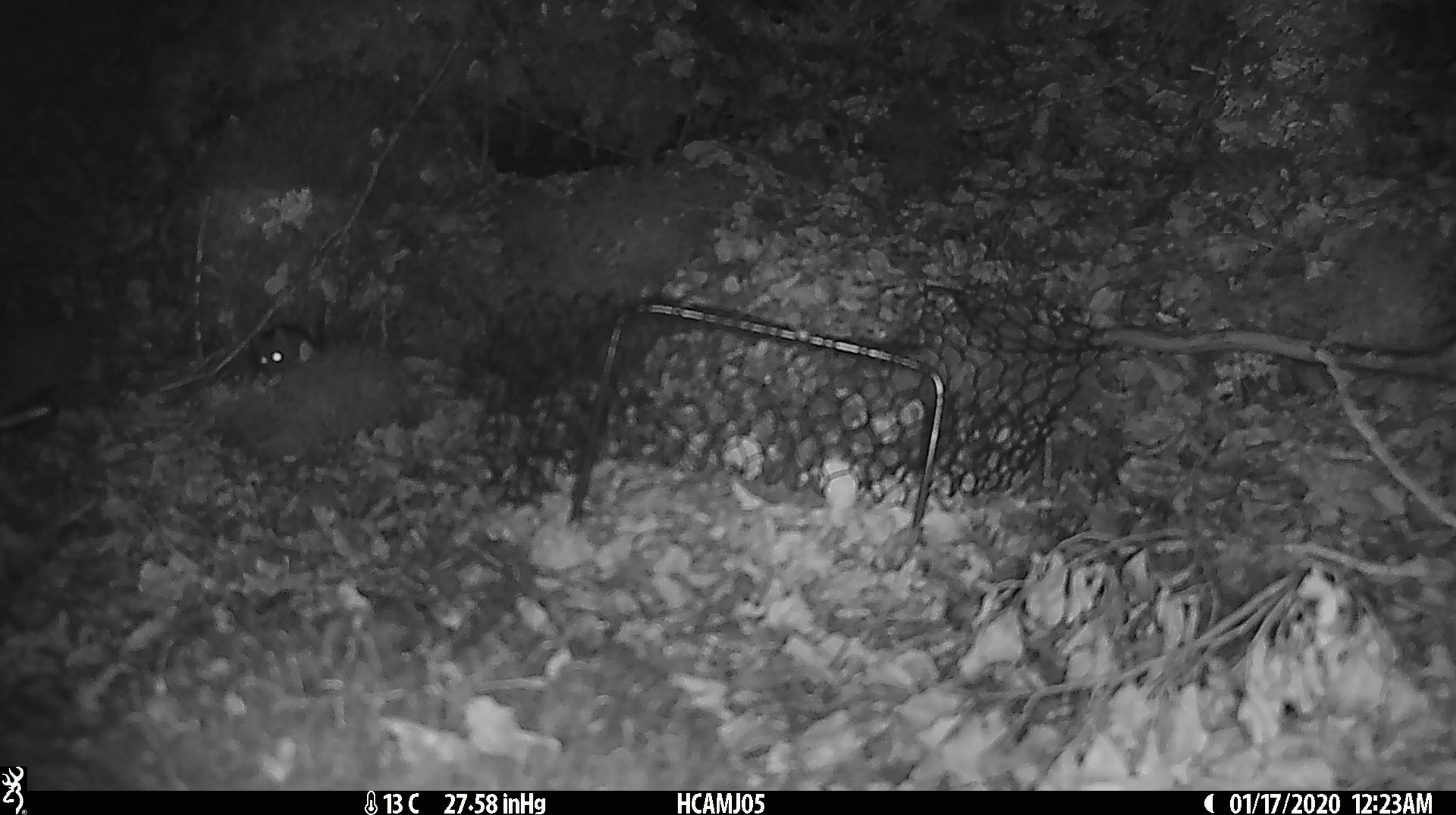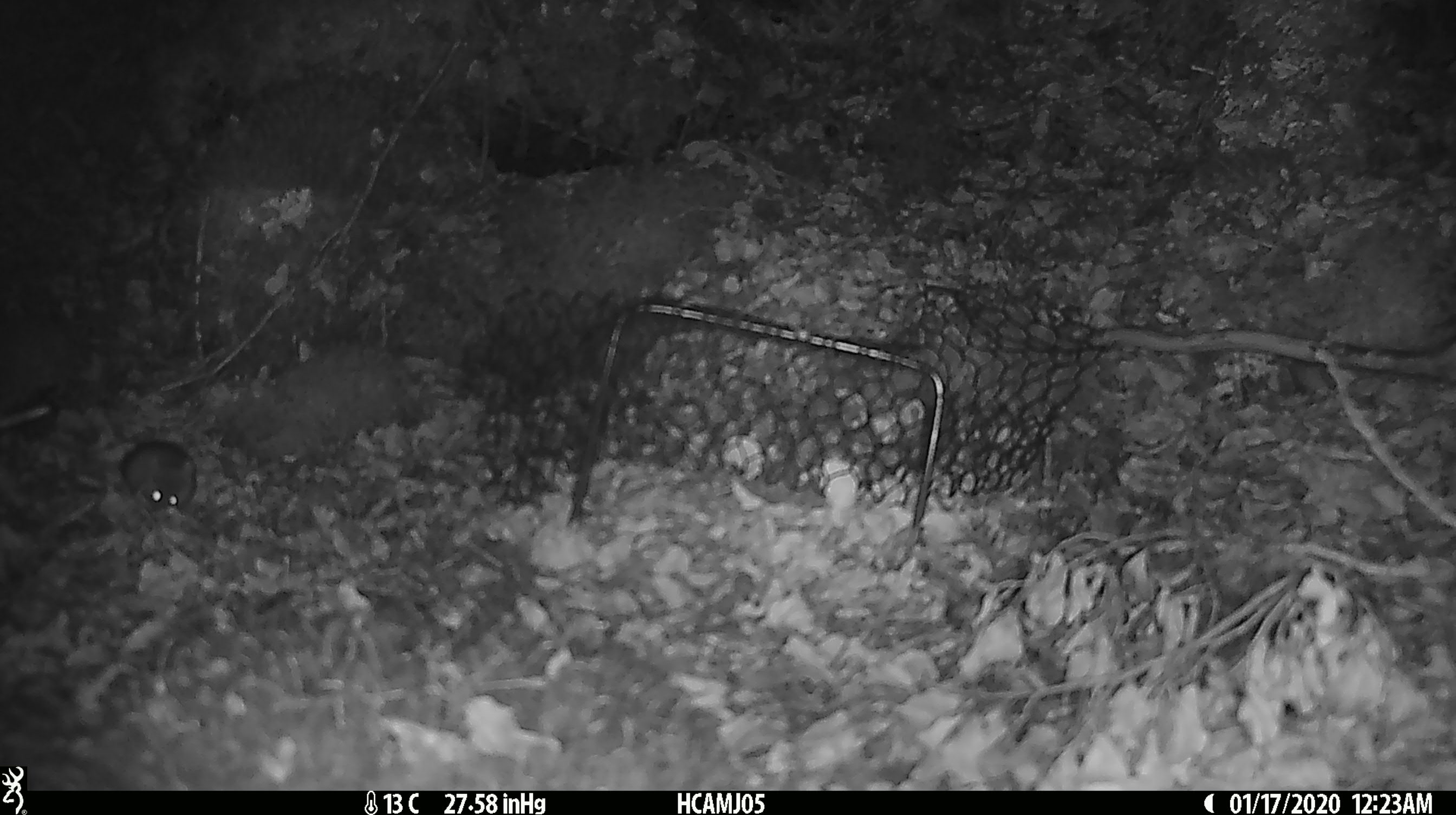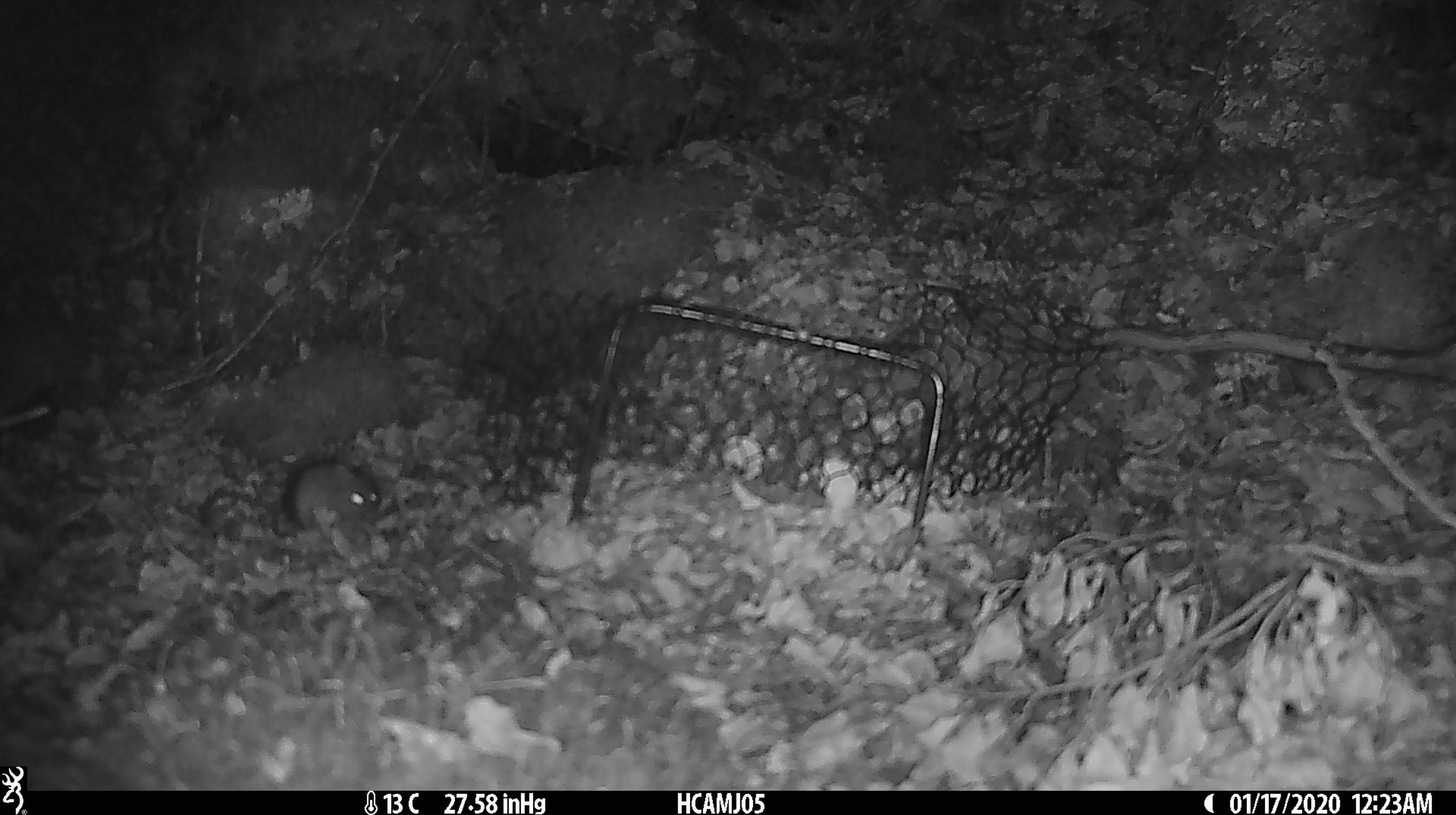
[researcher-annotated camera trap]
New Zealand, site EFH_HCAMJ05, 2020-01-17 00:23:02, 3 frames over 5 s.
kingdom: Animalia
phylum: Chordata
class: Mammalia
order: Rodentia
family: Muridae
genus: Mus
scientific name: Mus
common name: mouse